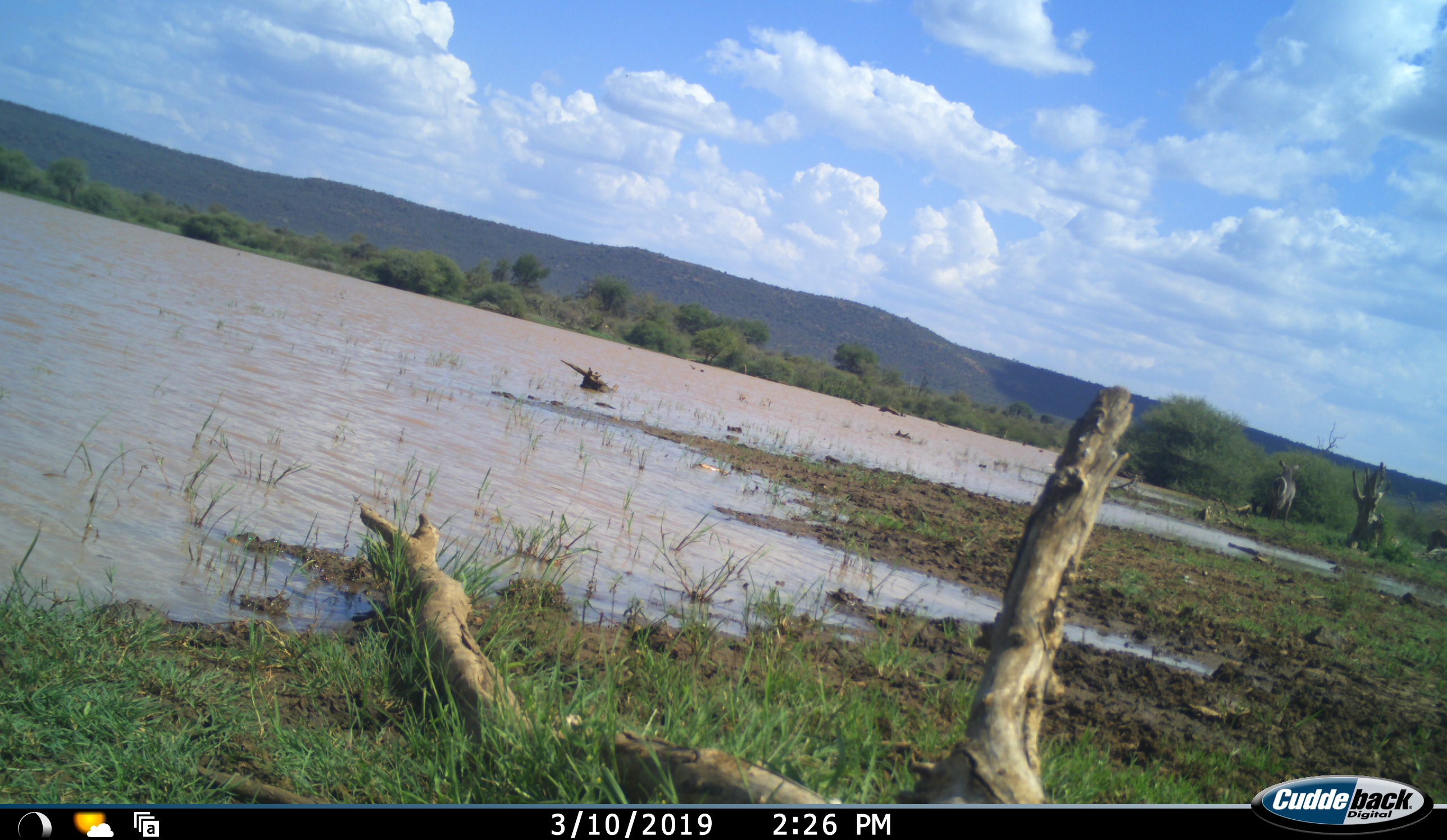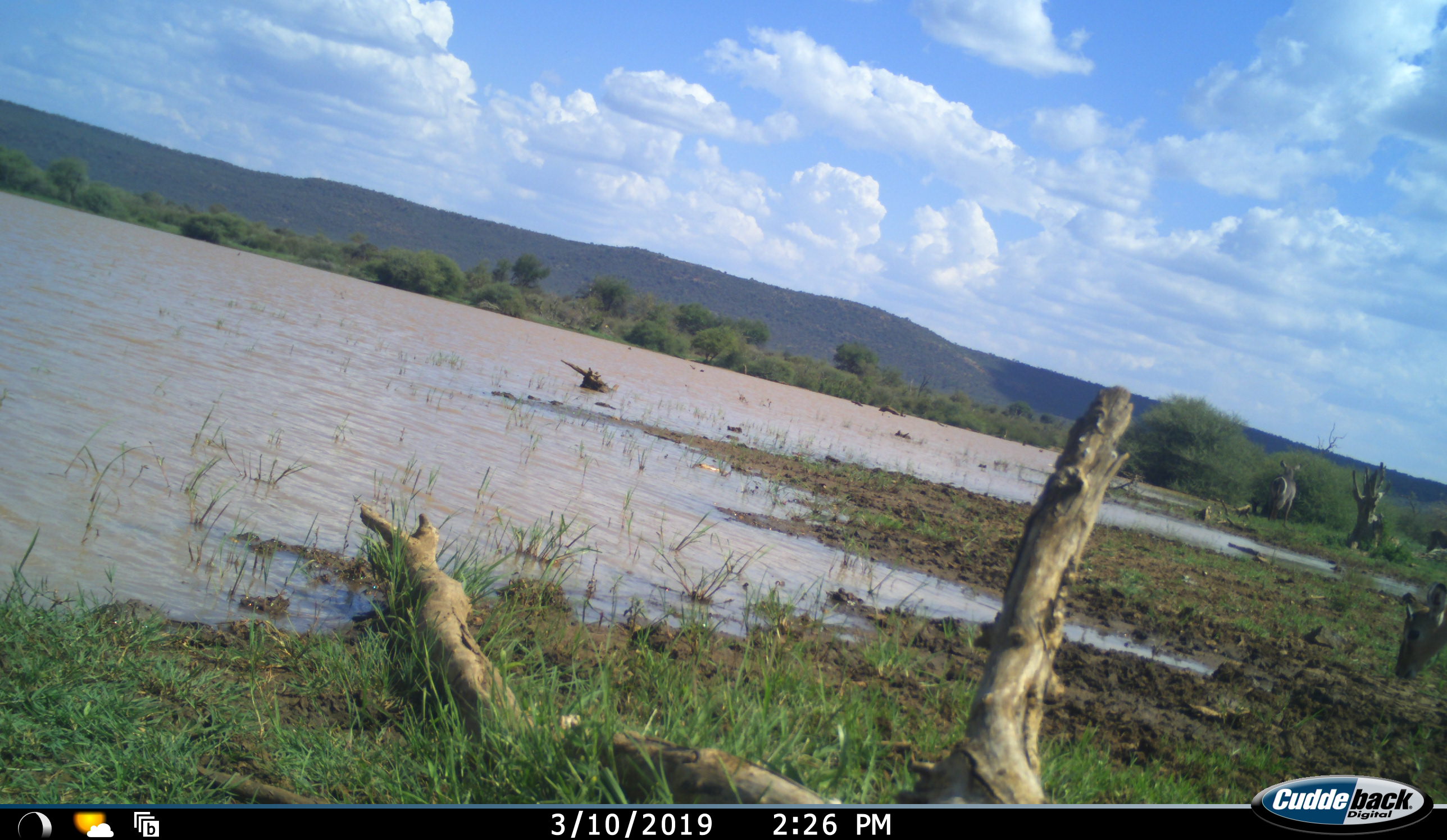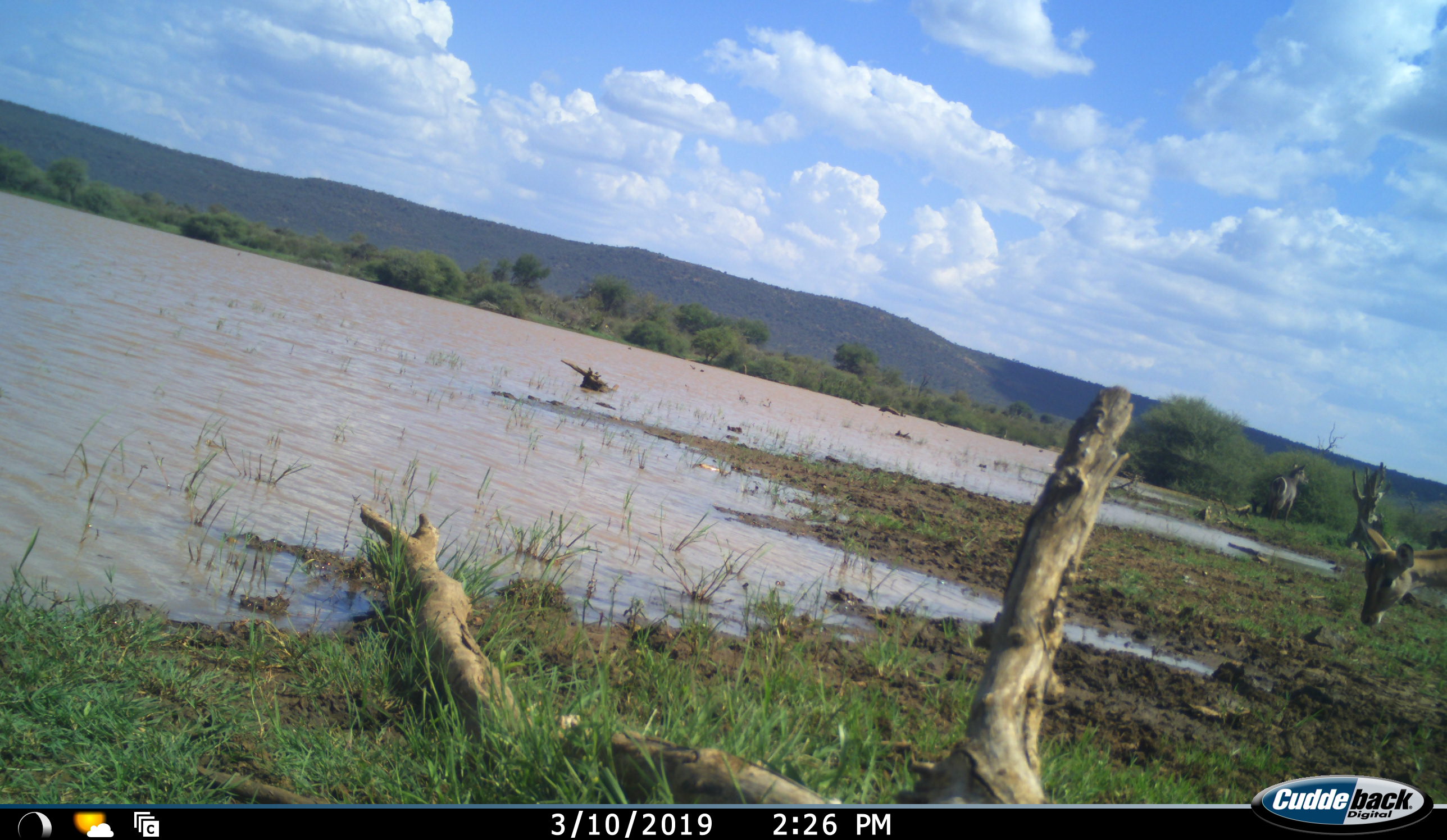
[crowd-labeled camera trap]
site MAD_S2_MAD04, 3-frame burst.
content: unidentified animal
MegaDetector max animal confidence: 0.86